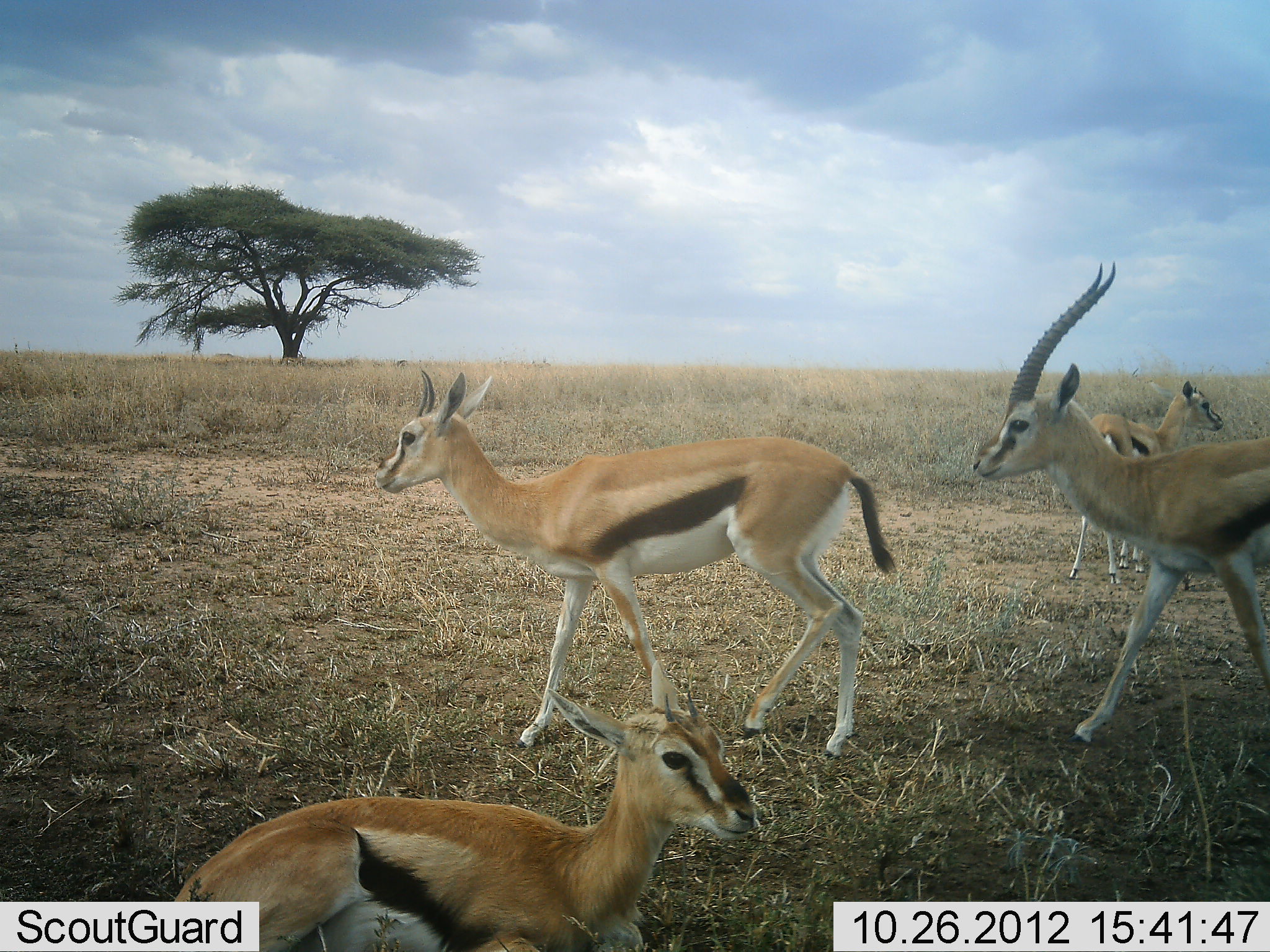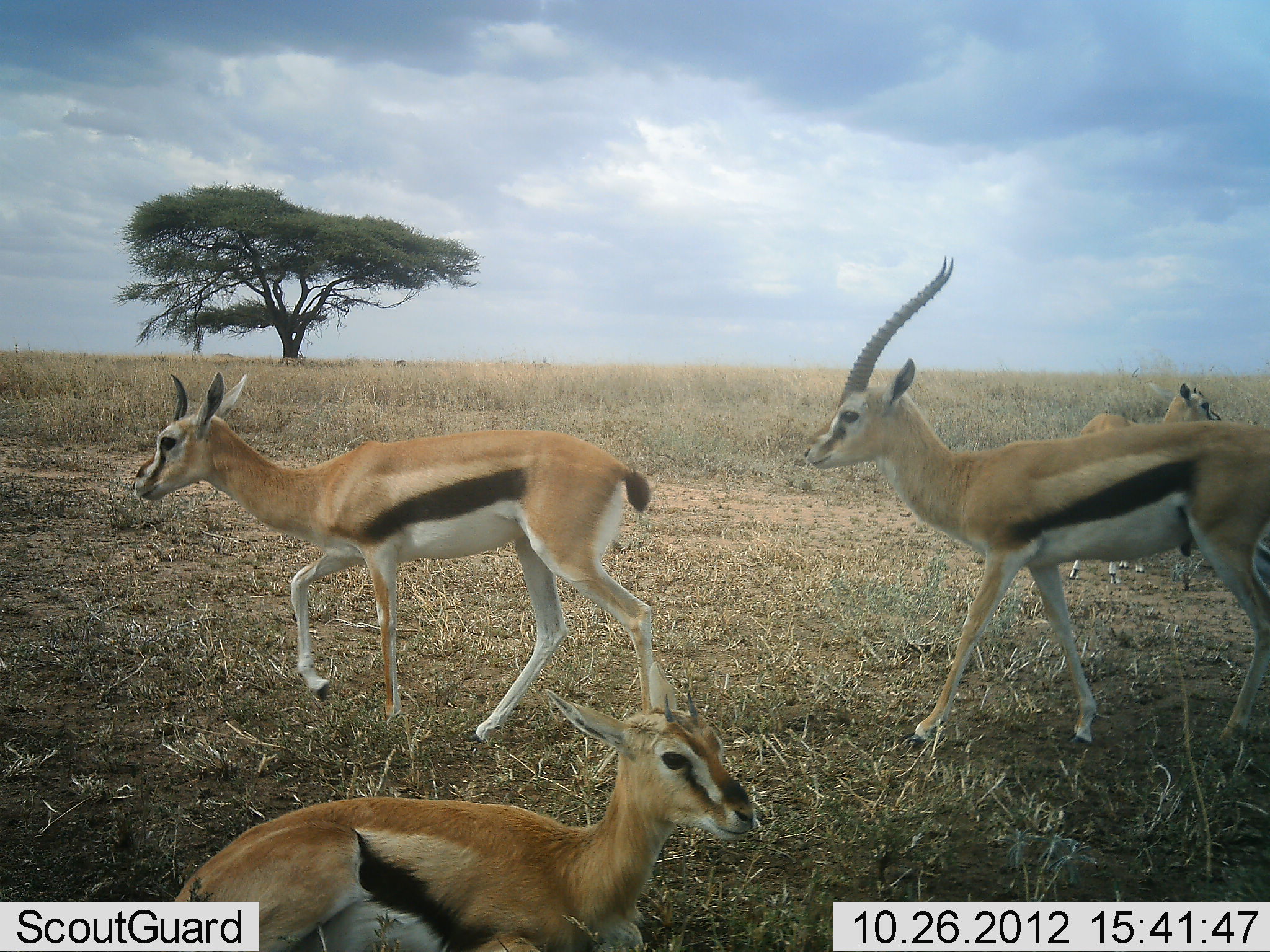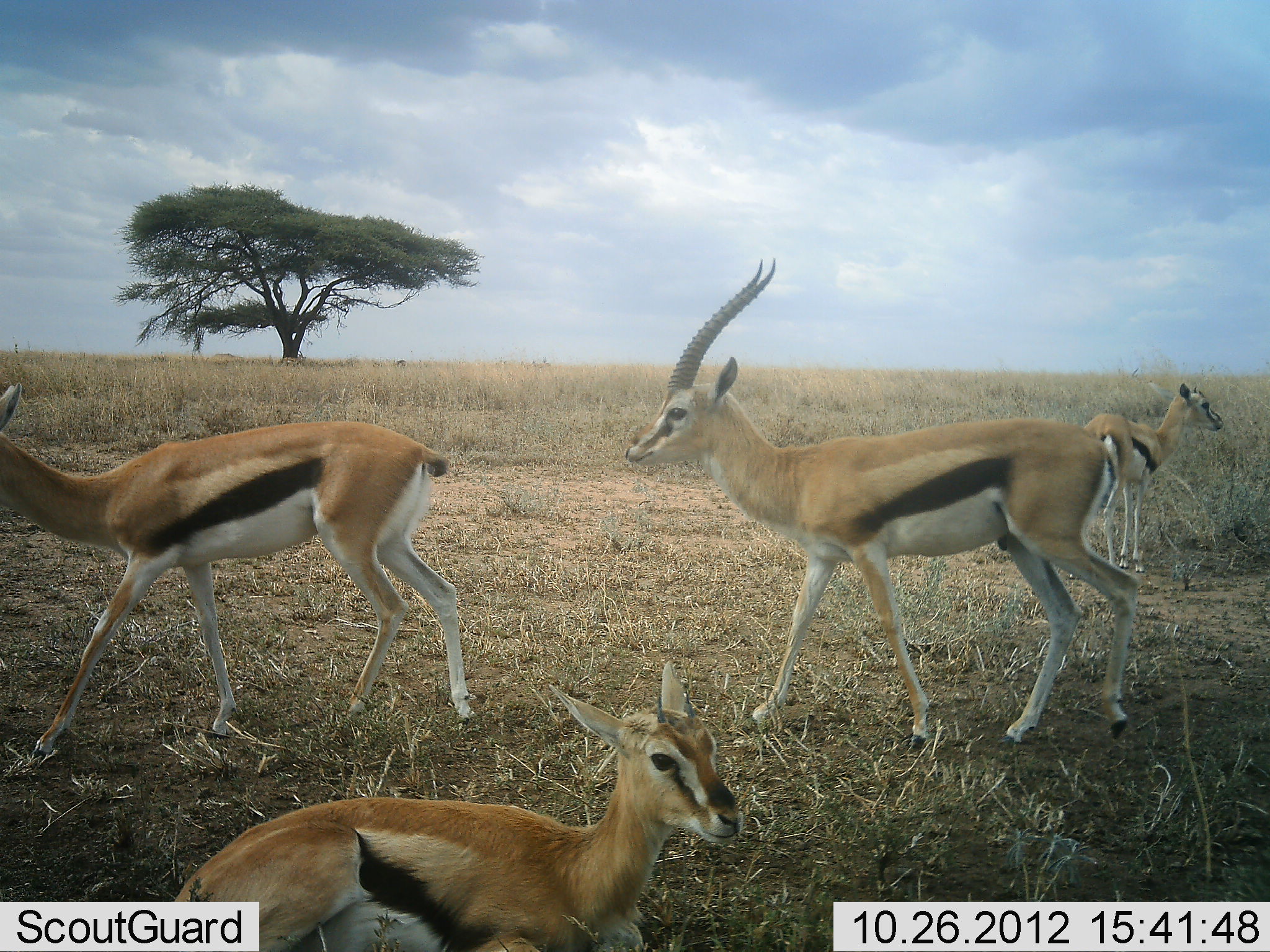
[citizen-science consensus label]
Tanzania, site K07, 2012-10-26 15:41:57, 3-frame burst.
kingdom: Animalia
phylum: Chordata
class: Mammalia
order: Artiodactyla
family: Bovidae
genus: Eudorcas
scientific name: Eudorcas thomsonii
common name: thomson's gazelle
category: gazellethomsons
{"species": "gazellethomsons (thomson's gazelle) (Eudorcas thomsonii)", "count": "4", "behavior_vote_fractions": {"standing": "90%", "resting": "30%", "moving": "90%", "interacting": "10%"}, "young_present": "30%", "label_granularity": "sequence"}